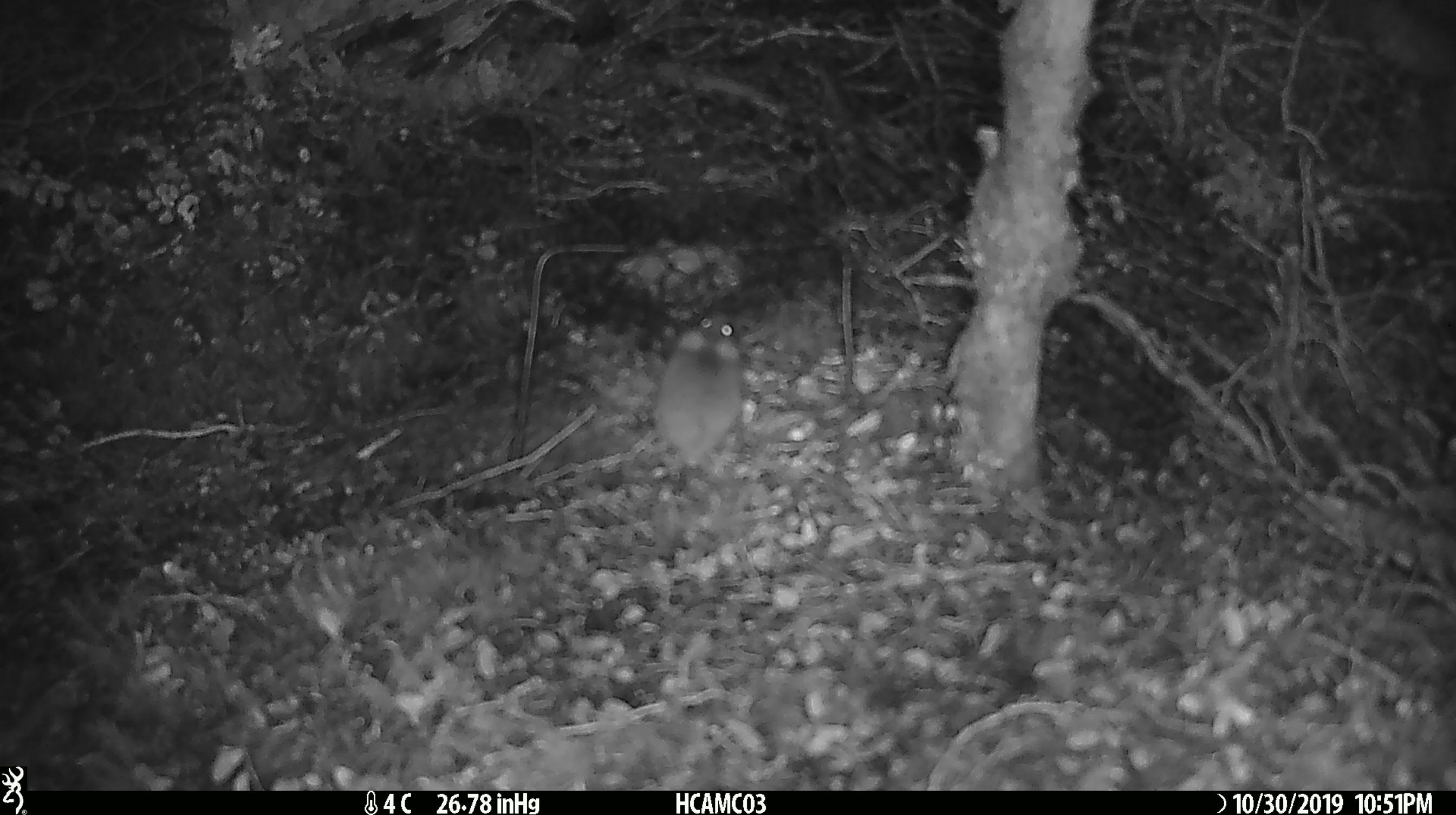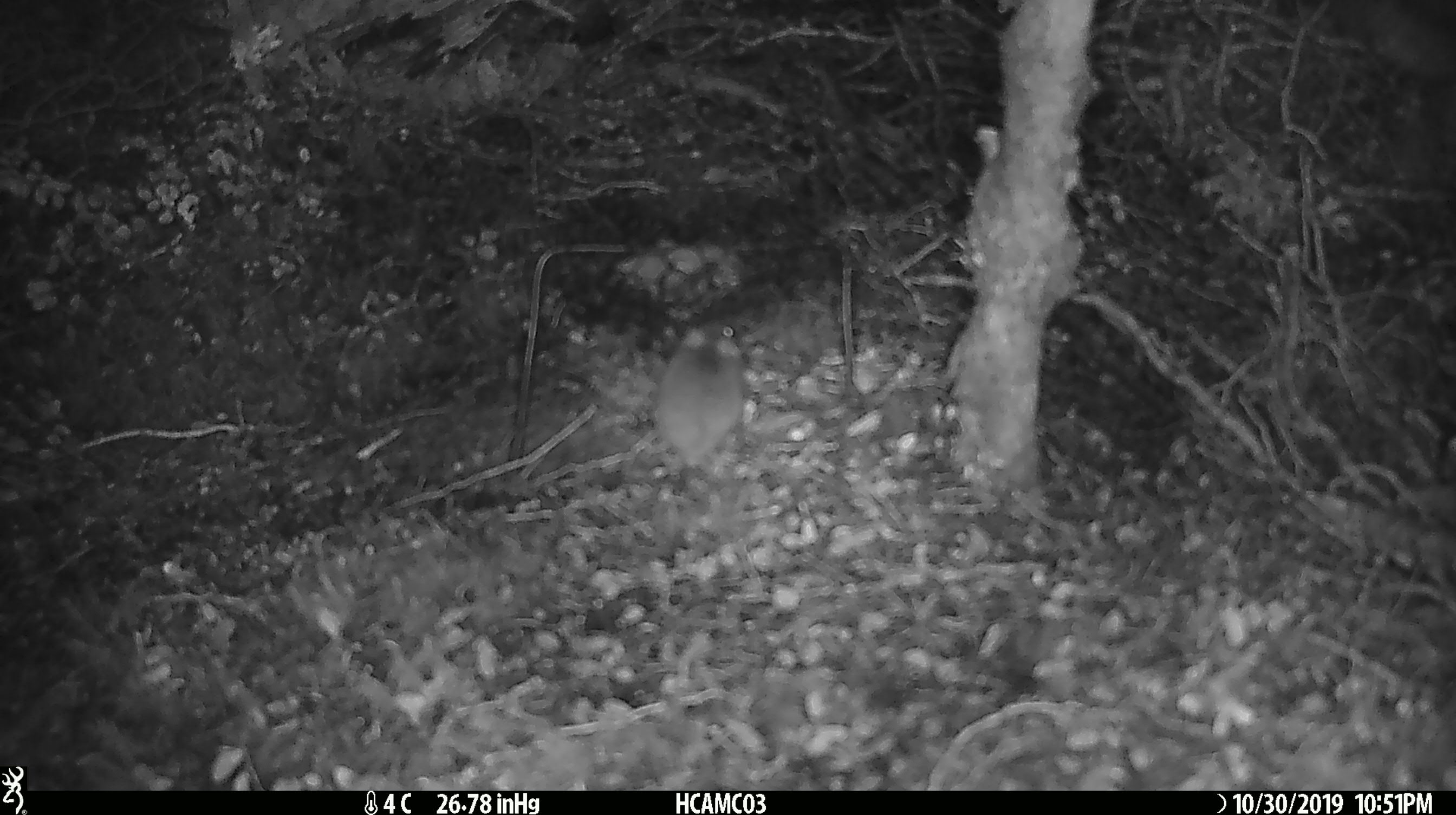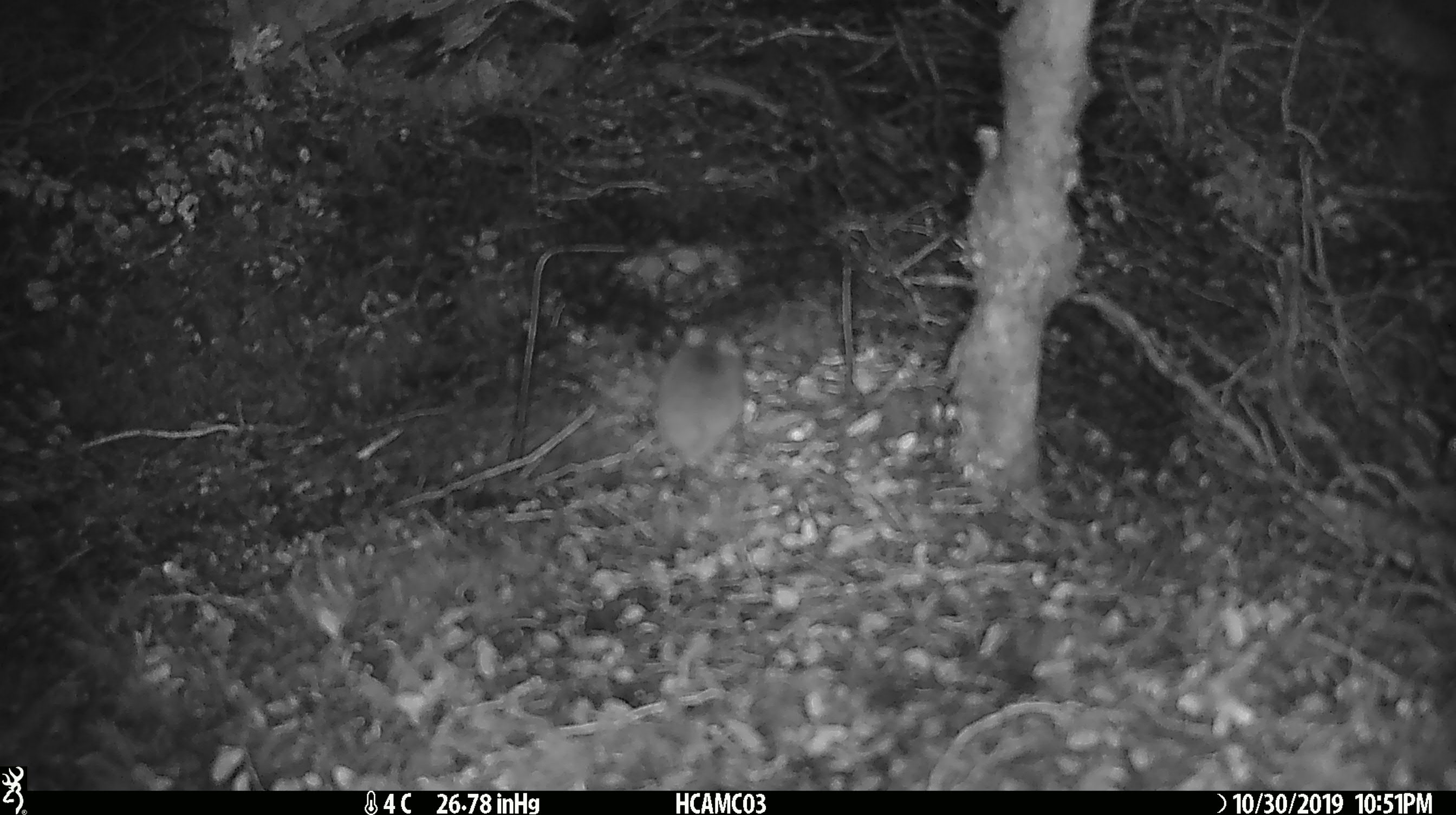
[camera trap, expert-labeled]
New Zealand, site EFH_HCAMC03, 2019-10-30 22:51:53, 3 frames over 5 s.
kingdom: Animalia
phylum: Chordata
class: Mammalia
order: Rodentia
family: Muridae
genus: Mus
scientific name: Mus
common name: mouse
Mouse (Mus).